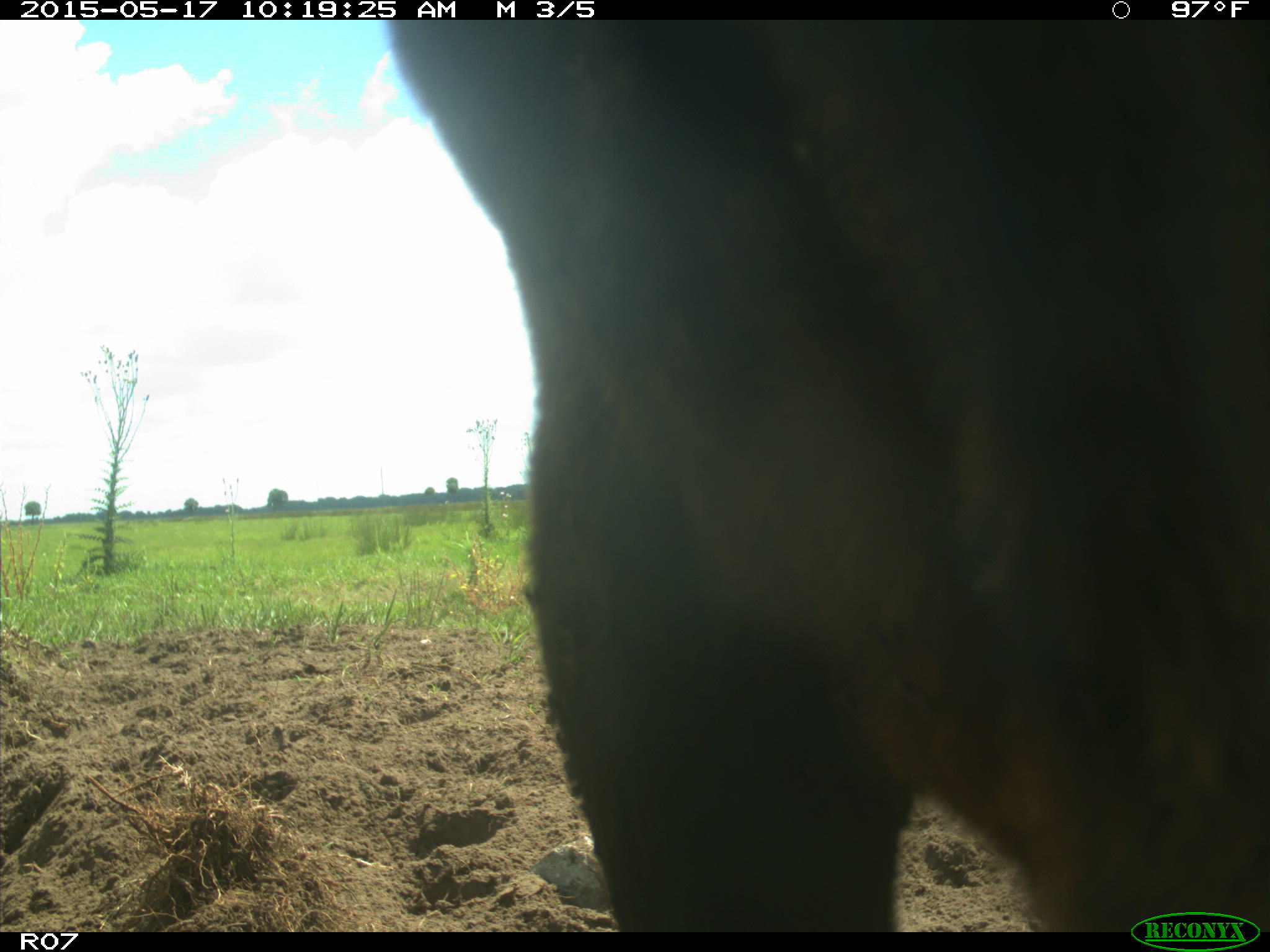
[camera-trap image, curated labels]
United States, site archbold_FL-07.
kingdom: Animalia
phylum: Chordata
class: Mammalia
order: Artiodactyla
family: Bovidae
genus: Bos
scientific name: Bos taurus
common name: domestic cow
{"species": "Bos taurus (domestic cow)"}